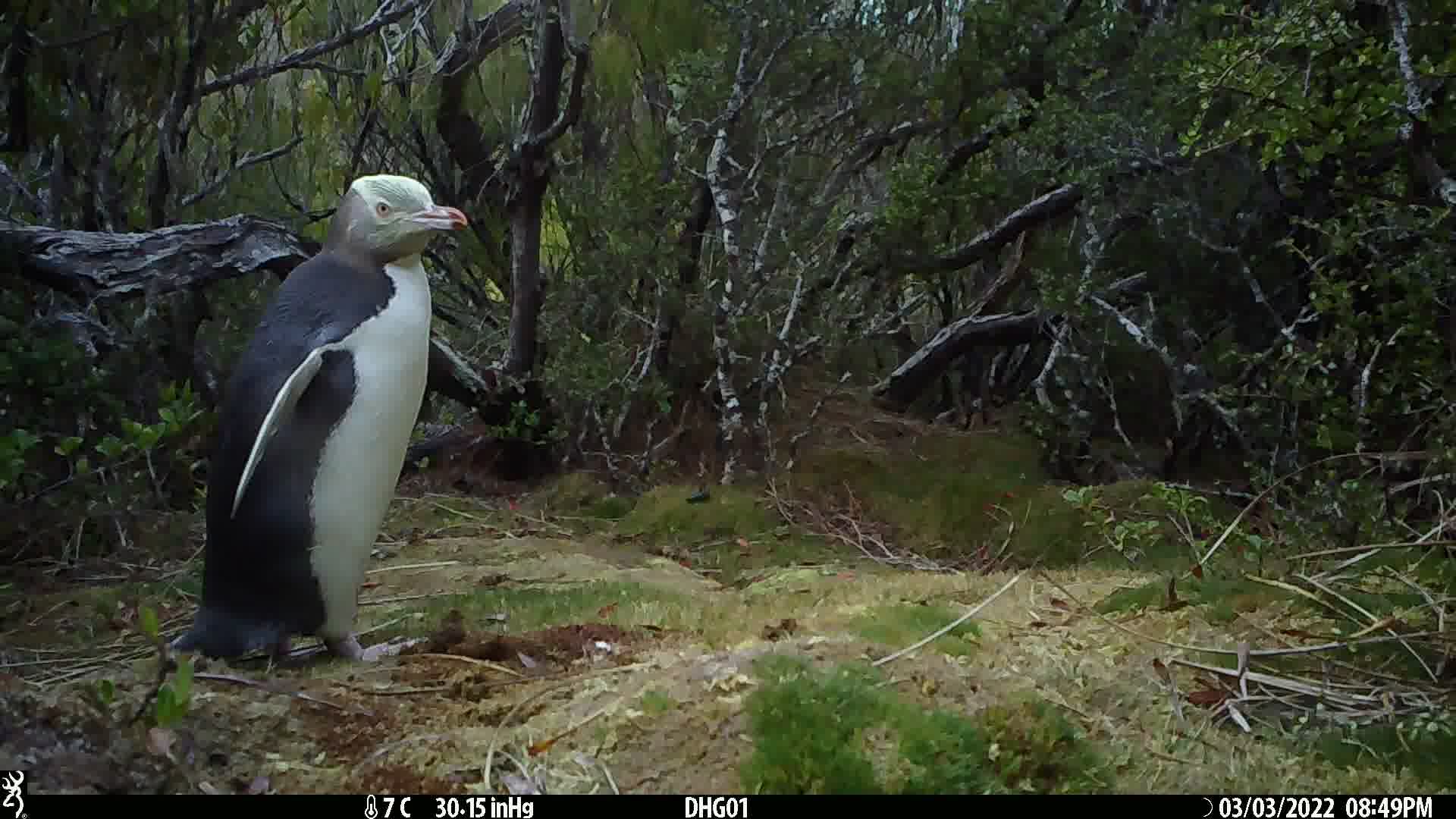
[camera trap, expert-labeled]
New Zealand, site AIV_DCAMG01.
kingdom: Animalia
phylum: Chordata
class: Aves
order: Sphenisciformes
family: Spheniscidae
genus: Megadyptes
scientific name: Megadyptes antipodes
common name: yellow-eyed penguin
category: yellow eyed penguin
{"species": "yellow eyed penguin (yellow-eyed penguin) (Megadyptes antipodes)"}